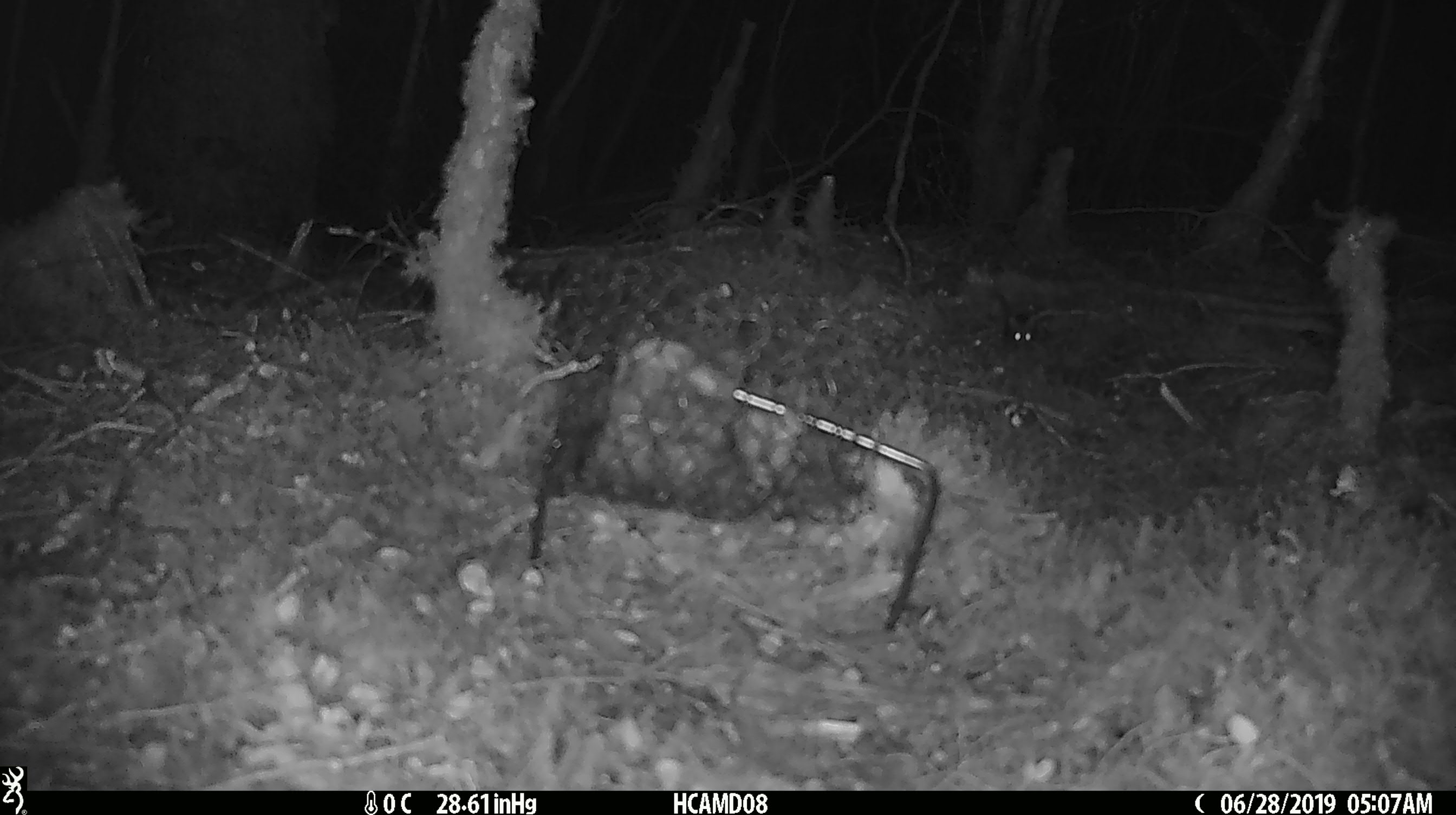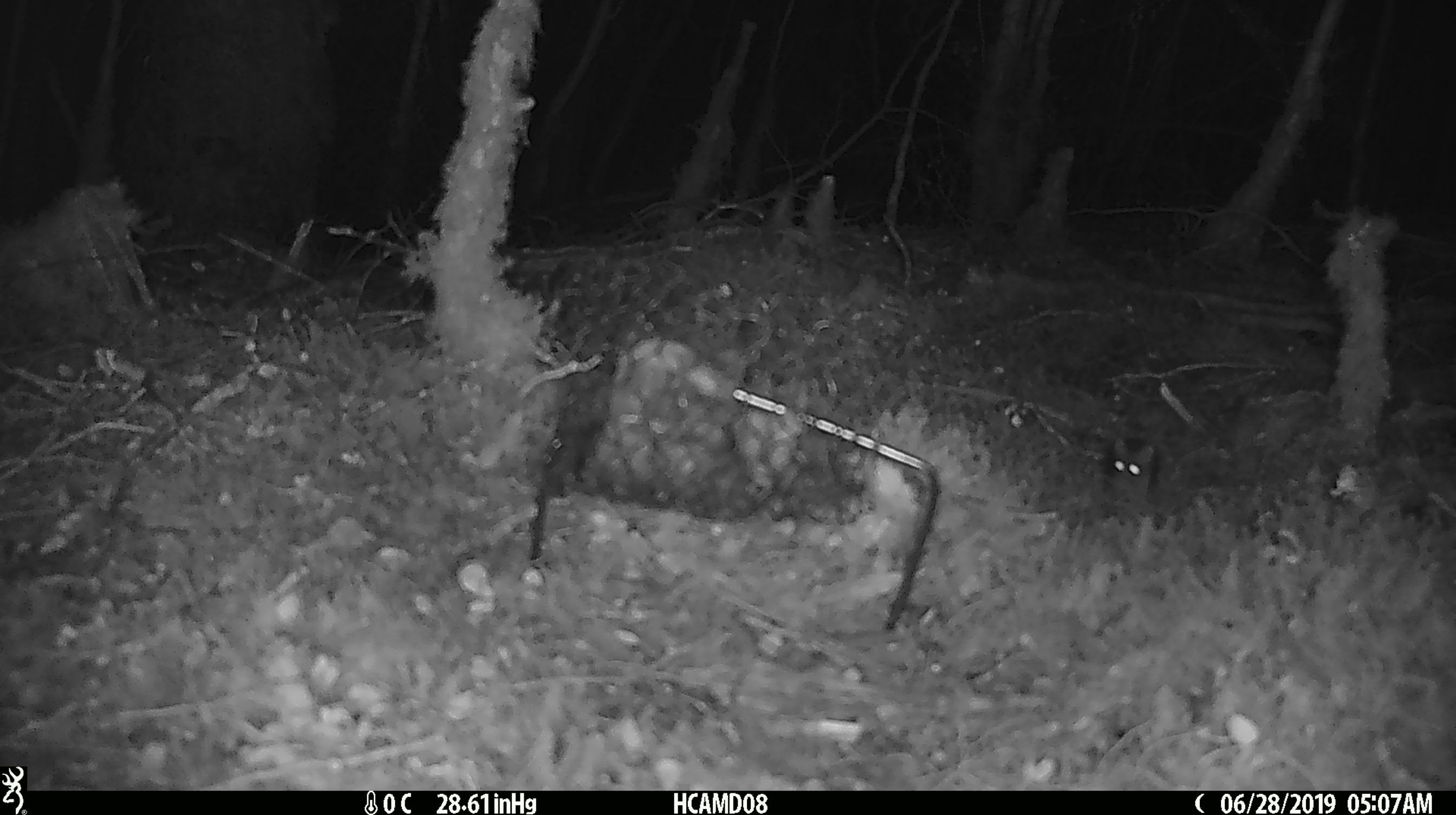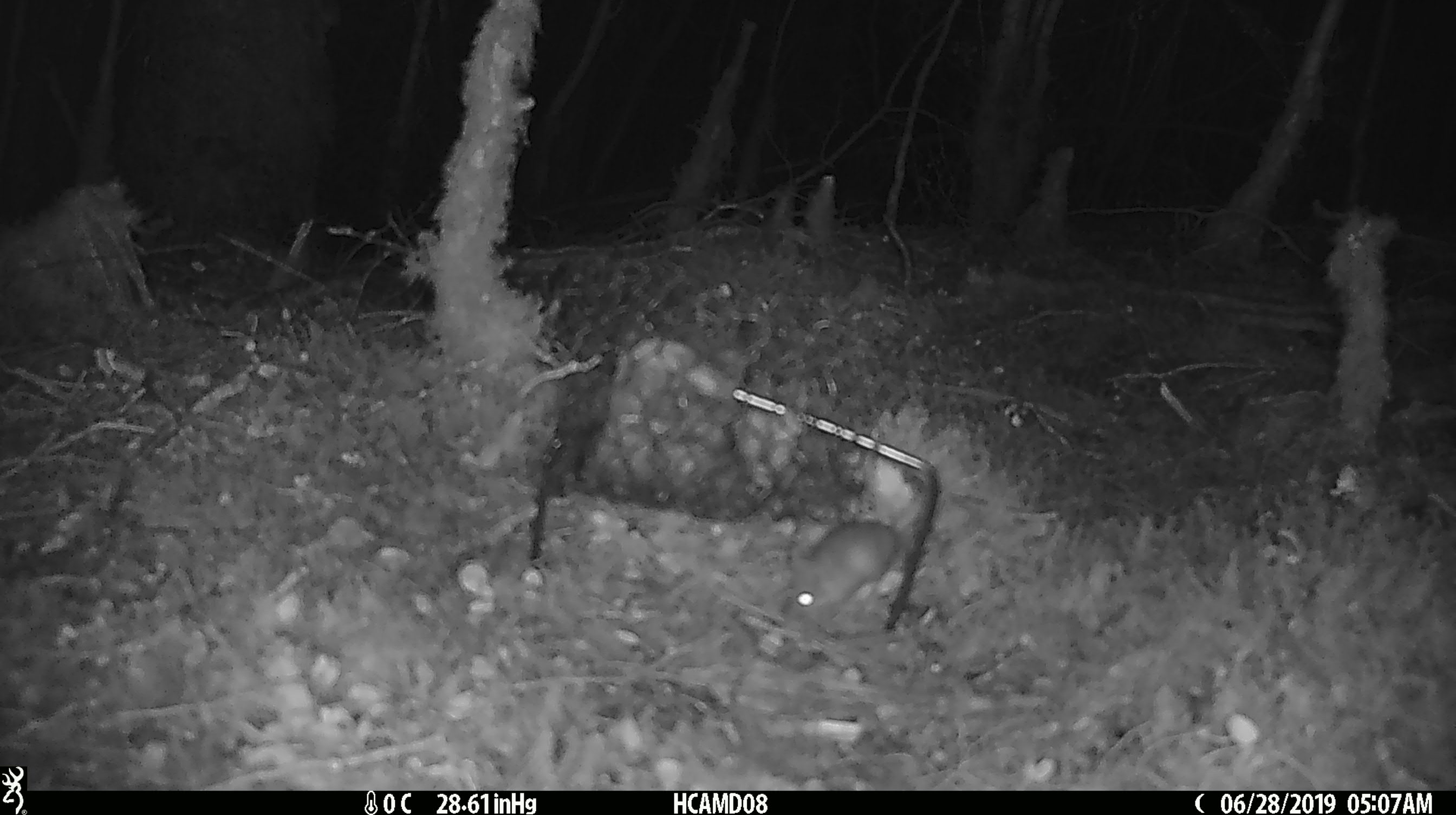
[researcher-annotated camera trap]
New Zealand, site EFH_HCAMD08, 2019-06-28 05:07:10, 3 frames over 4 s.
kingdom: Animalia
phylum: Chordata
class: Mammalia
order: Rodentia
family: Muridae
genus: Mus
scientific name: Mus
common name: mouse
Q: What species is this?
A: Mouse (Mus).